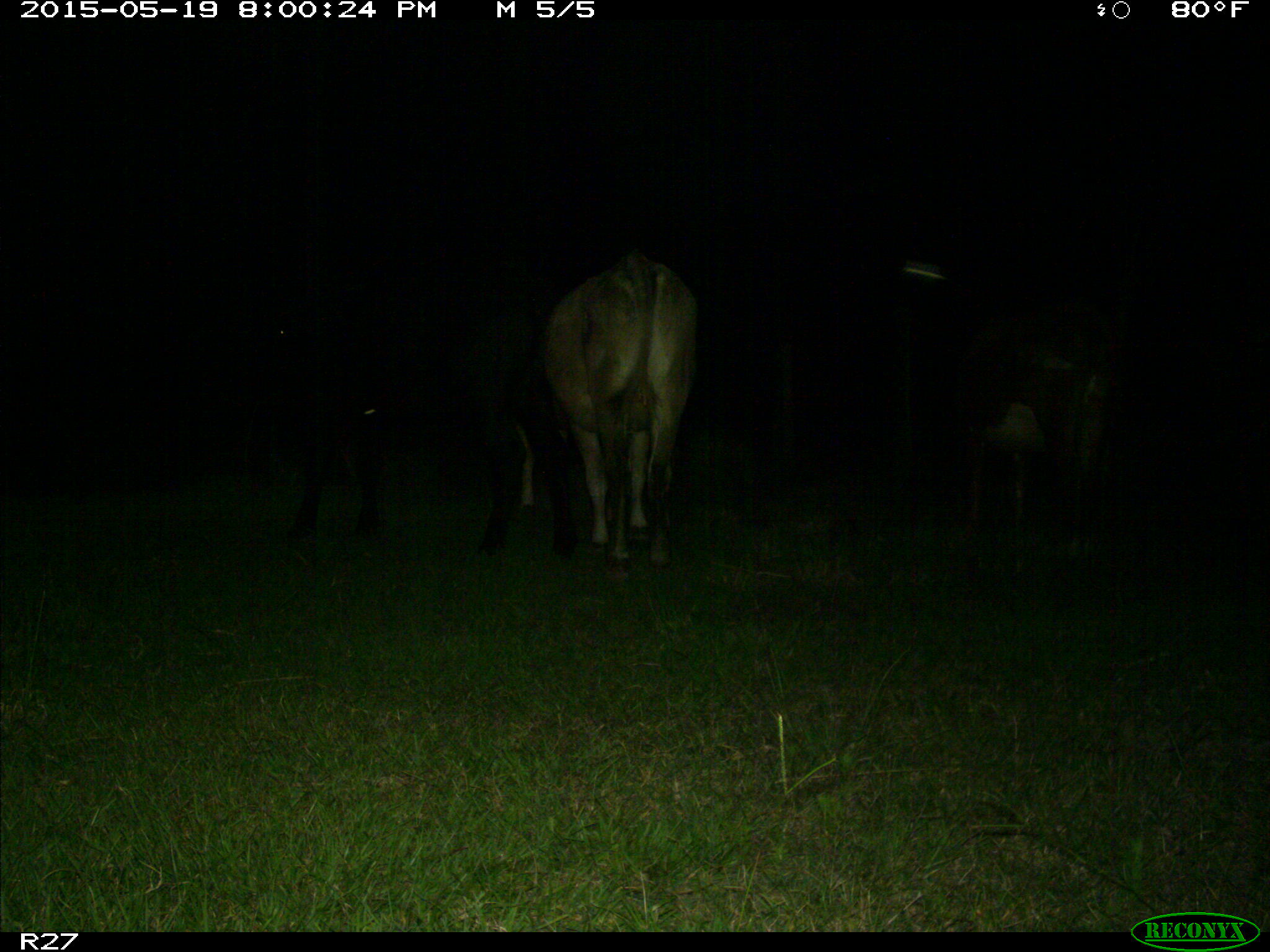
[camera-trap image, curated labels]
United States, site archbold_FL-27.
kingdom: Animalia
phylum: Chordata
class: Mammalia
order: Artiodactyla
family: Bovidae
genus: Bos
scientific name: Bos taurus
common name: domestic cow